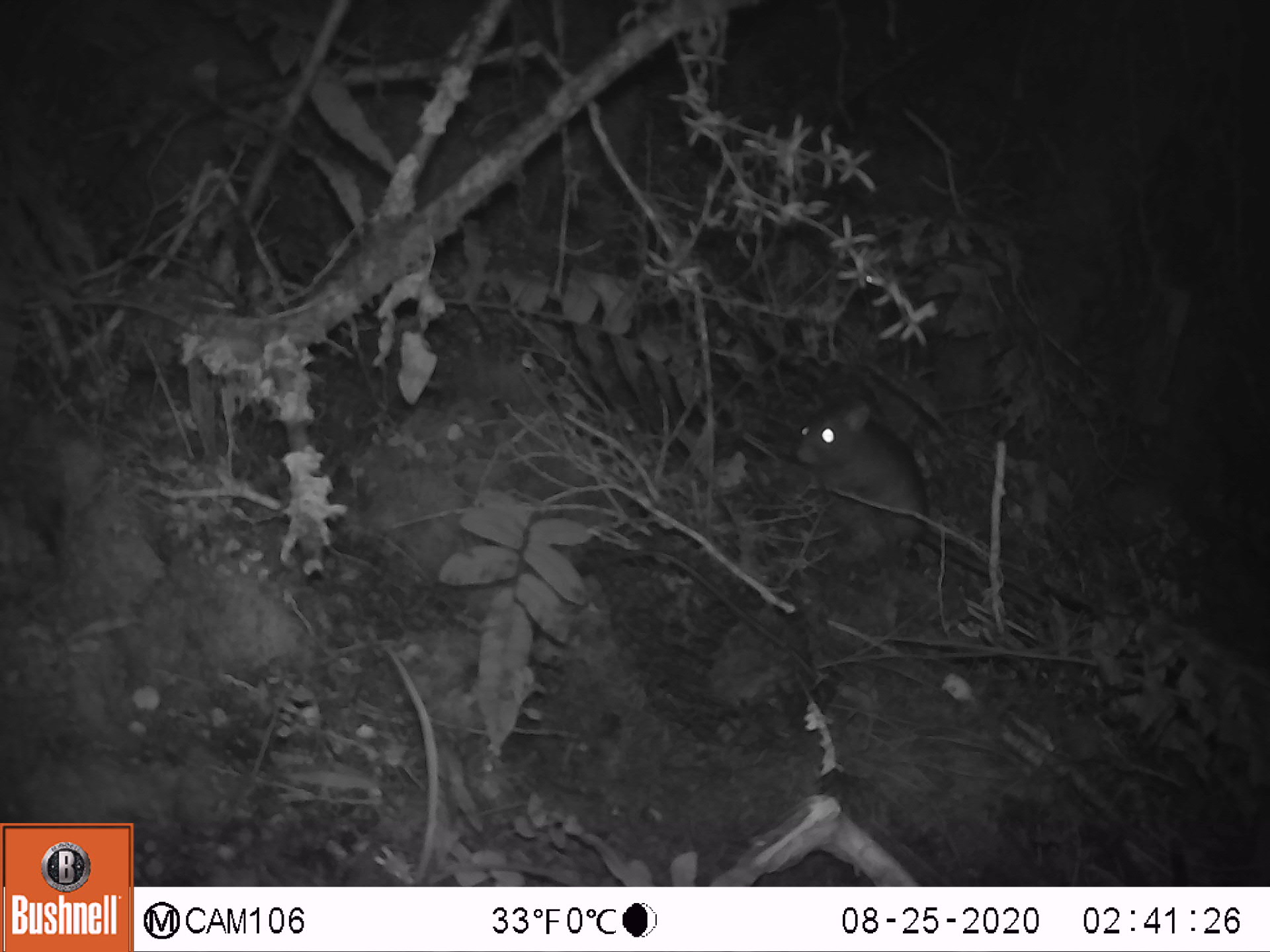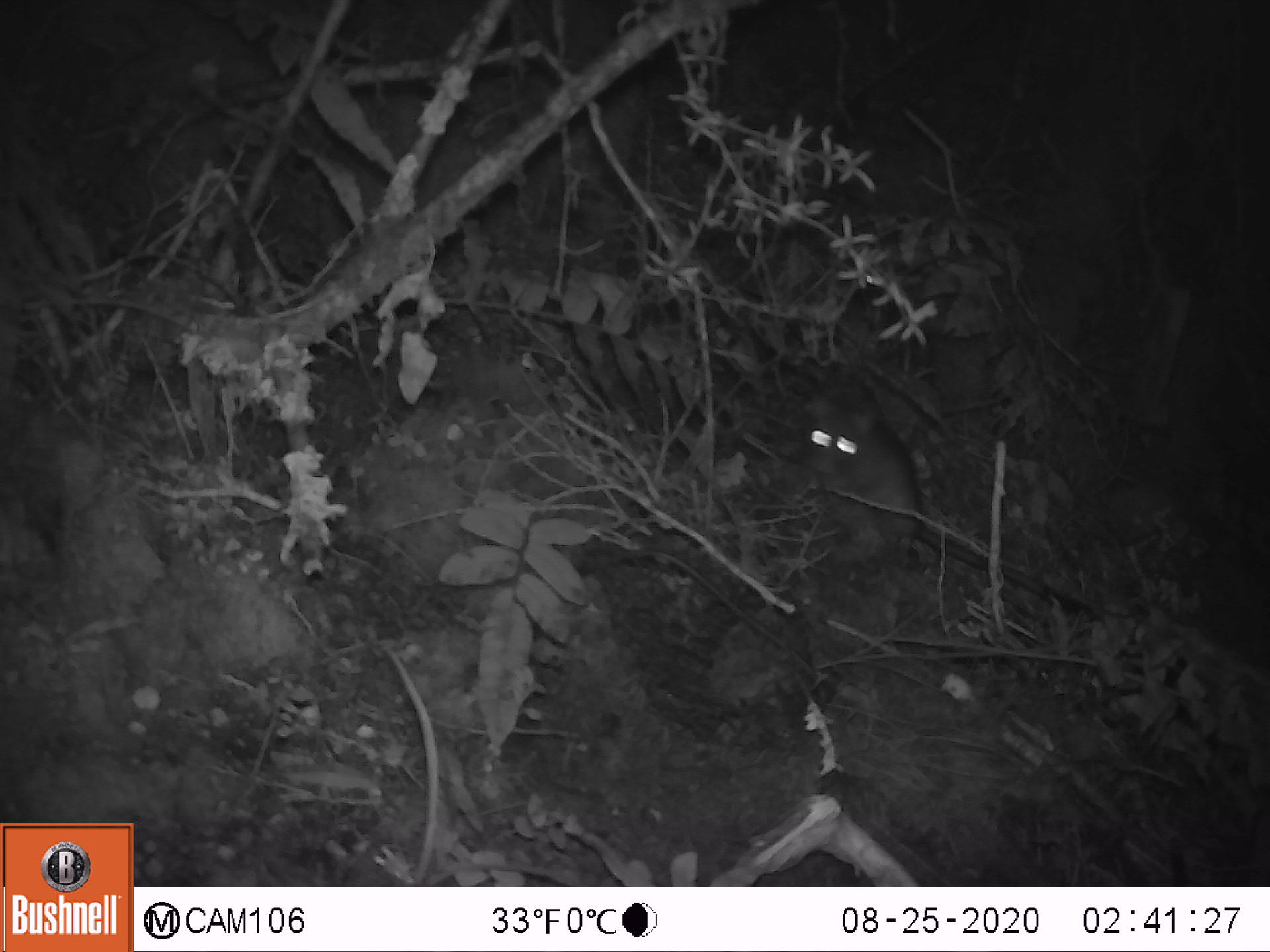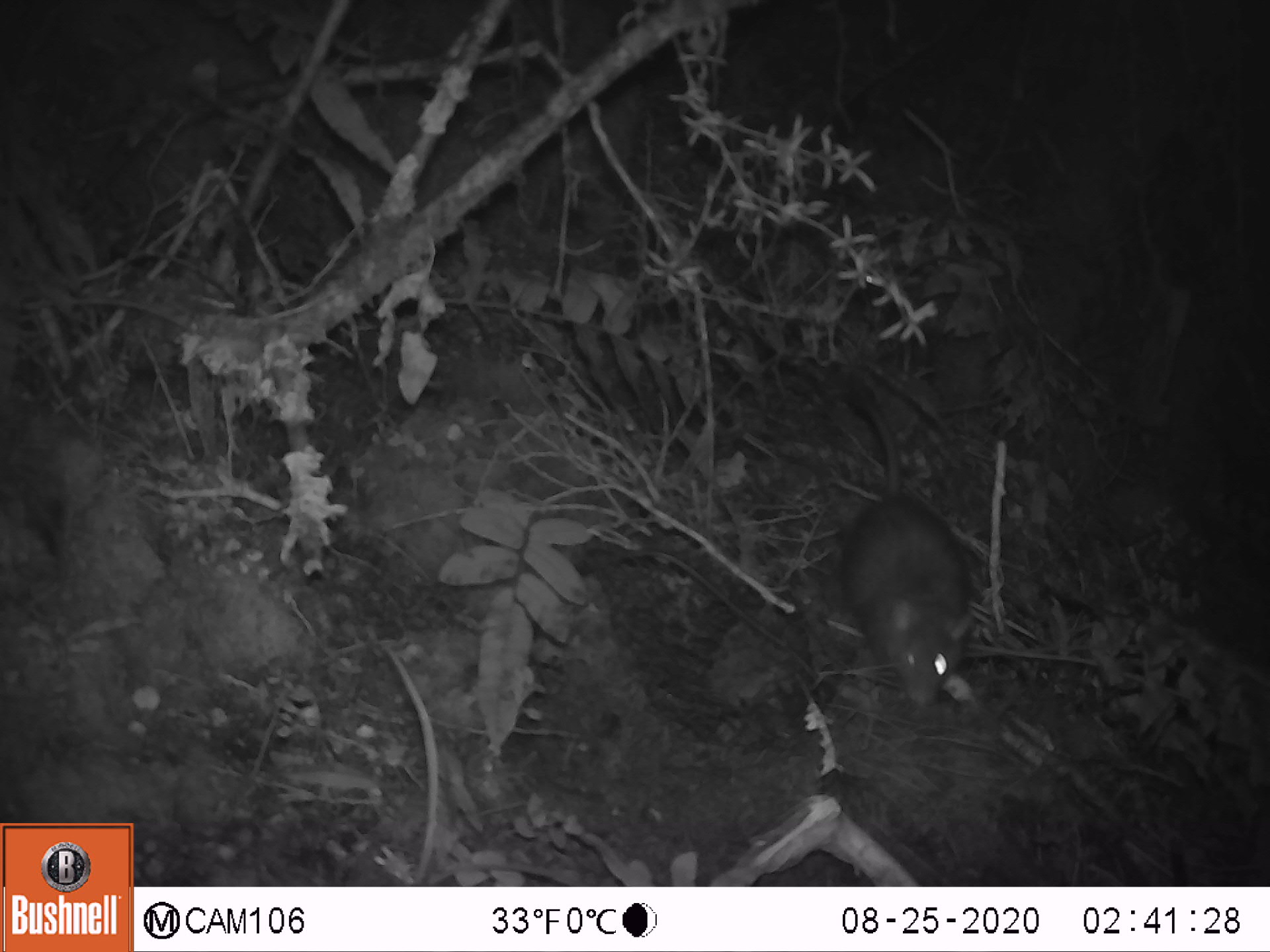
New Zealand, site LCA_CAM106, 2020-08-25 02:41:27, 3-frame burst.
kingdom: Animalia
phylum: Chordata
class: Mammalia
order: Rodentia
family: Muridae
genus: Rattus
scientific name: Rattus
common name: rat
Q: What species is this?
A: Rat (Rattus).